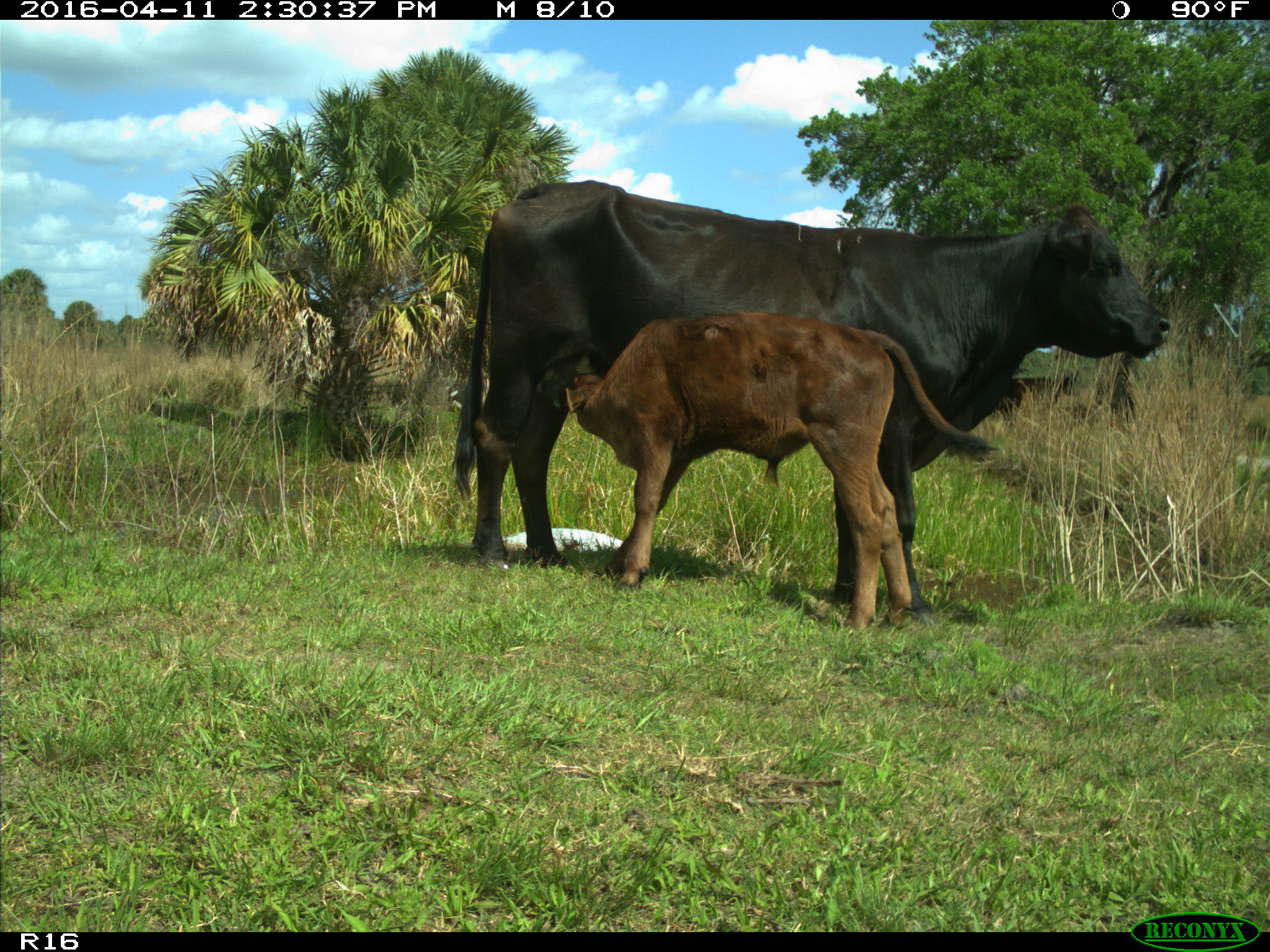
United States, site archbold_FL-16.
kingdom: Animalia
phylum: Chordata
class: Mammalia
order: Artiodactyla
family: Bovidae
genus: Bos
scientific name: Bos taurus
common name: domestic cow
Bos taurus (domestic cow).